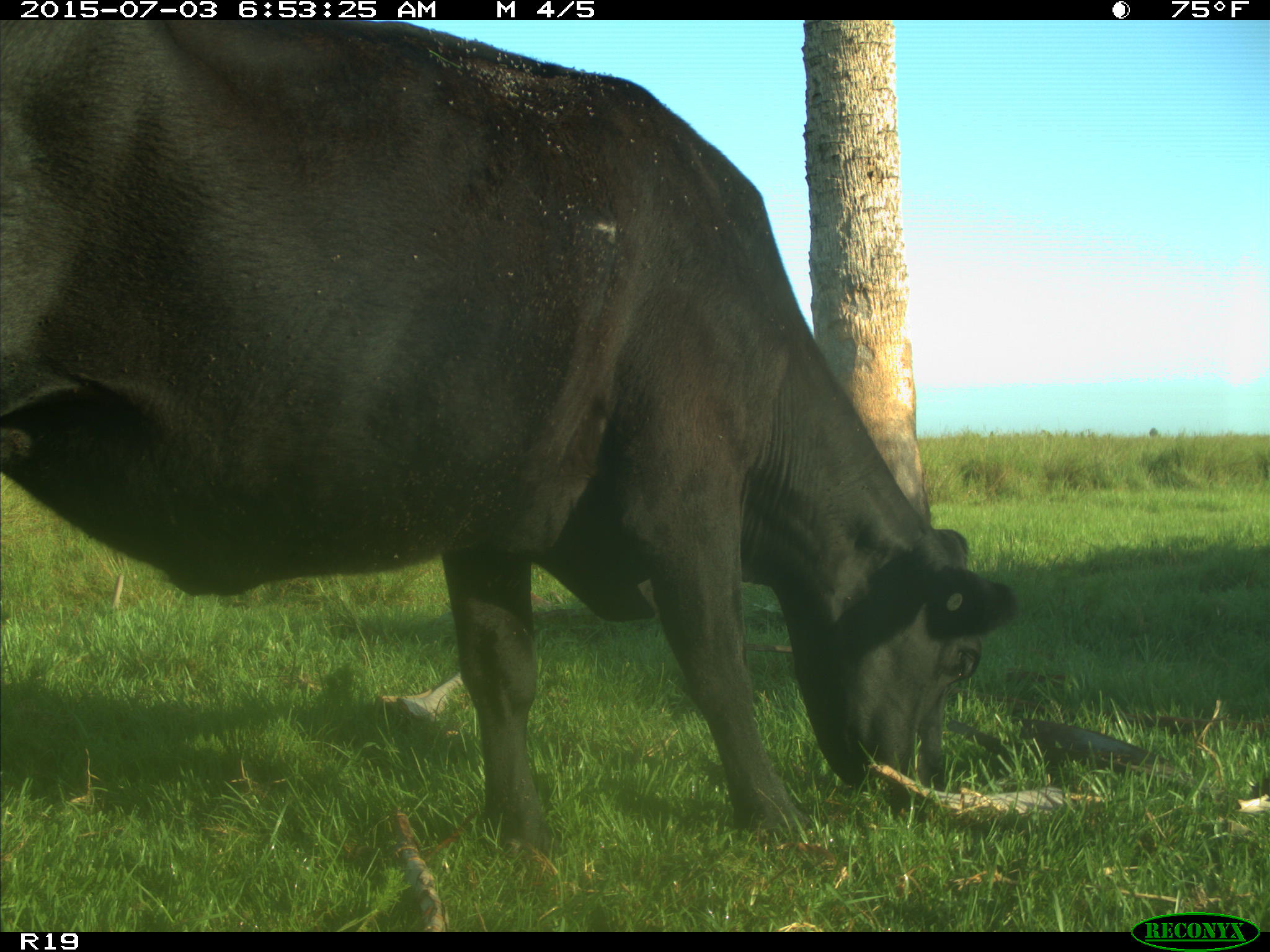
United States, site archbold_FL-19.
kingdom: Animalia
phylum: Chordata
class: Mammalia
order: Artiodactyla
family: Bovidae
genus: Bos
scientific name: Bos taurus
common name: domestic cow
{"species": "Bos taurus (domestic cow)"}